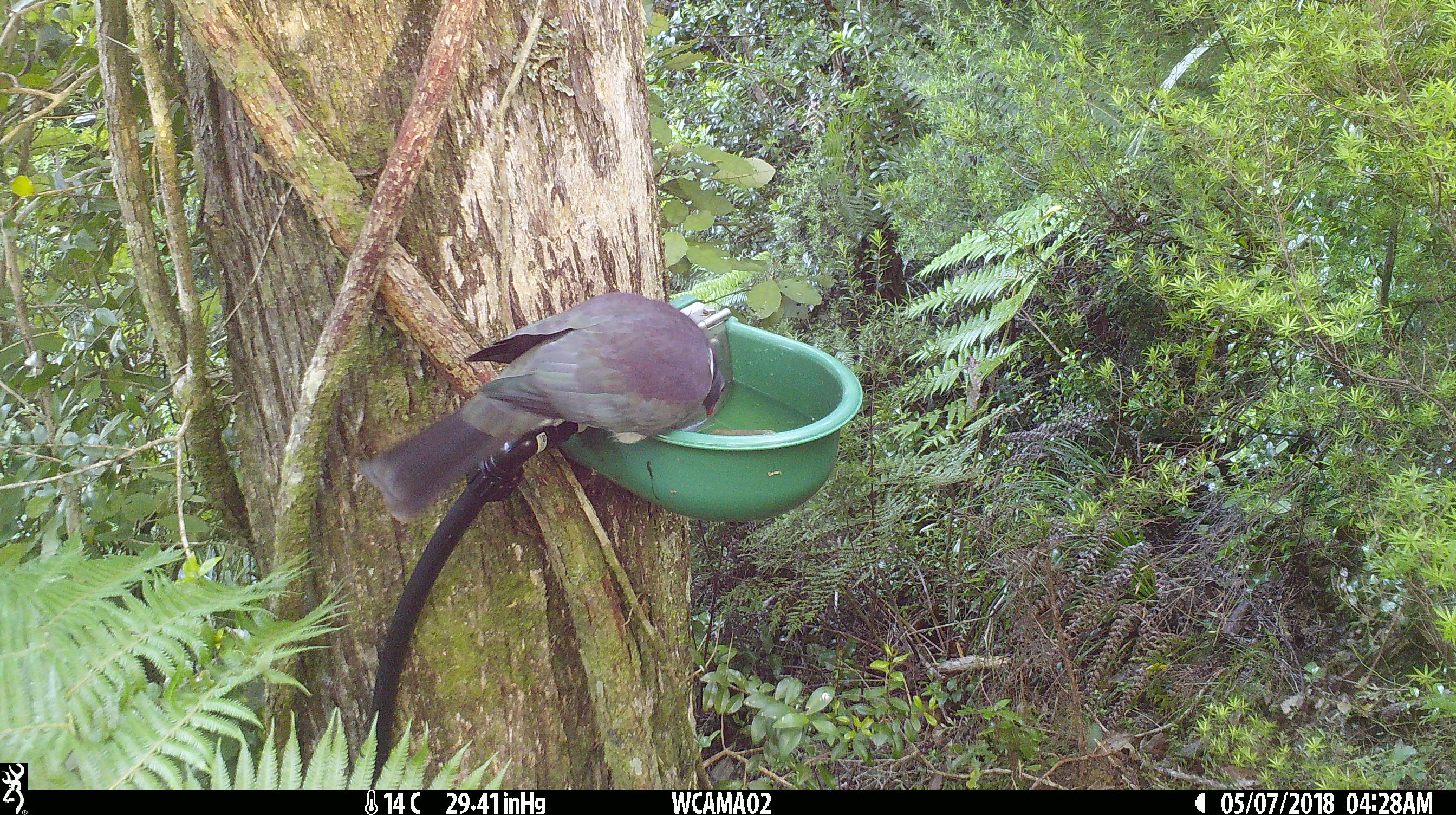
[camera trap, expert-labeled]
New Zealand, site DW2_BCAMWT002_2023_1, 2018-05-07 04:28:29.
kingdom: Animalia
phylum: Chordata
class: Aves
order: Columbiformes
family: Columbidae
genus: Hemiphaga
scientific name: Hemiphaga novaeseelandiae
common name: new zealand pigeon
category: kereru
Kereru (new zealand pigeon) (Hemiphaga novaeseelandiae).